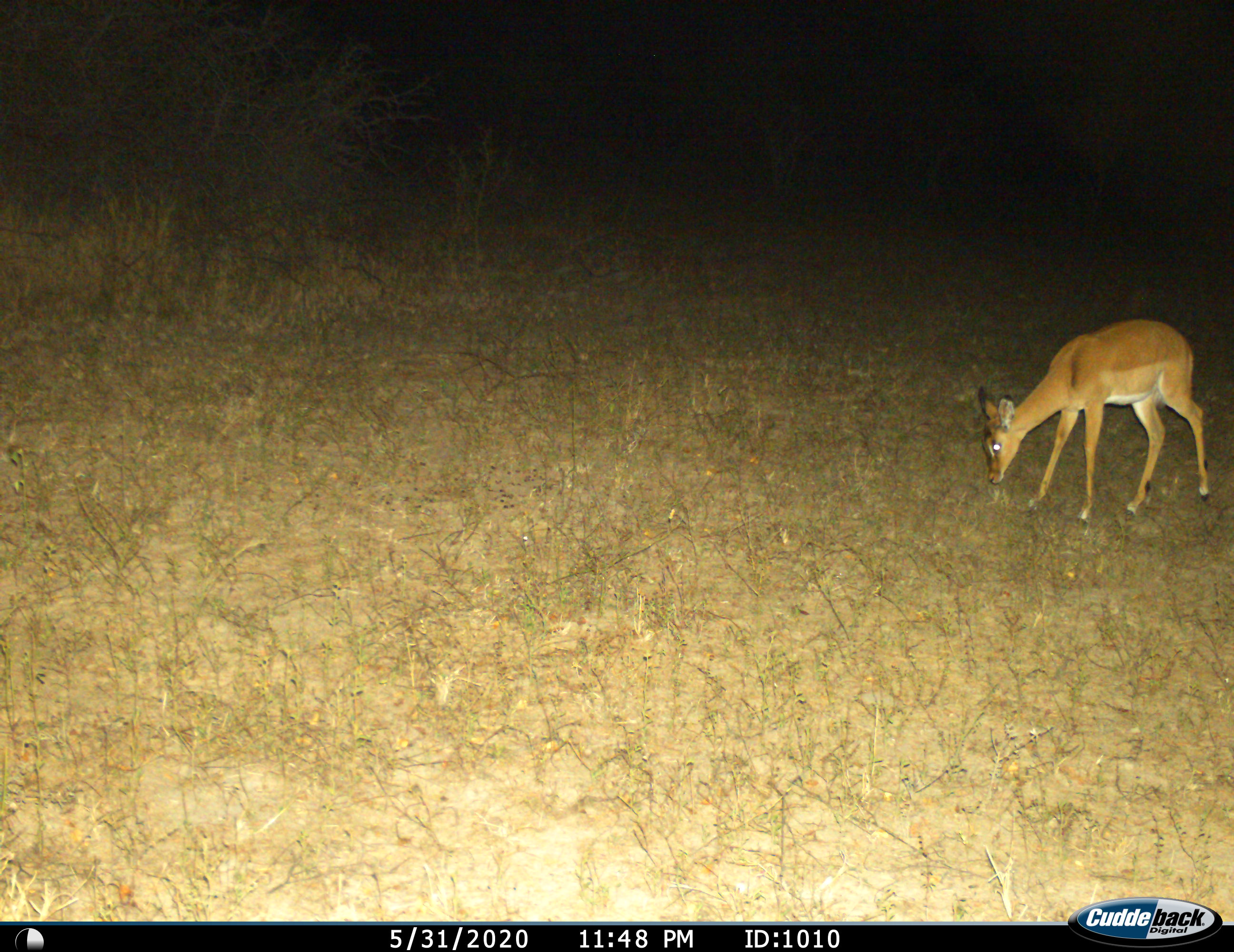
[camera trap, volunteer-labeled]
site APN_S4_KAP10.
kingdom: Animalia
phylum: Chordata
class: Mammalia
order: Artiodactyla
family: Bovidae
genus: Aepyceros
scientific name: Aepyceros melampus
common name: impala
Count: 1.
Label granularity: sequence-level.